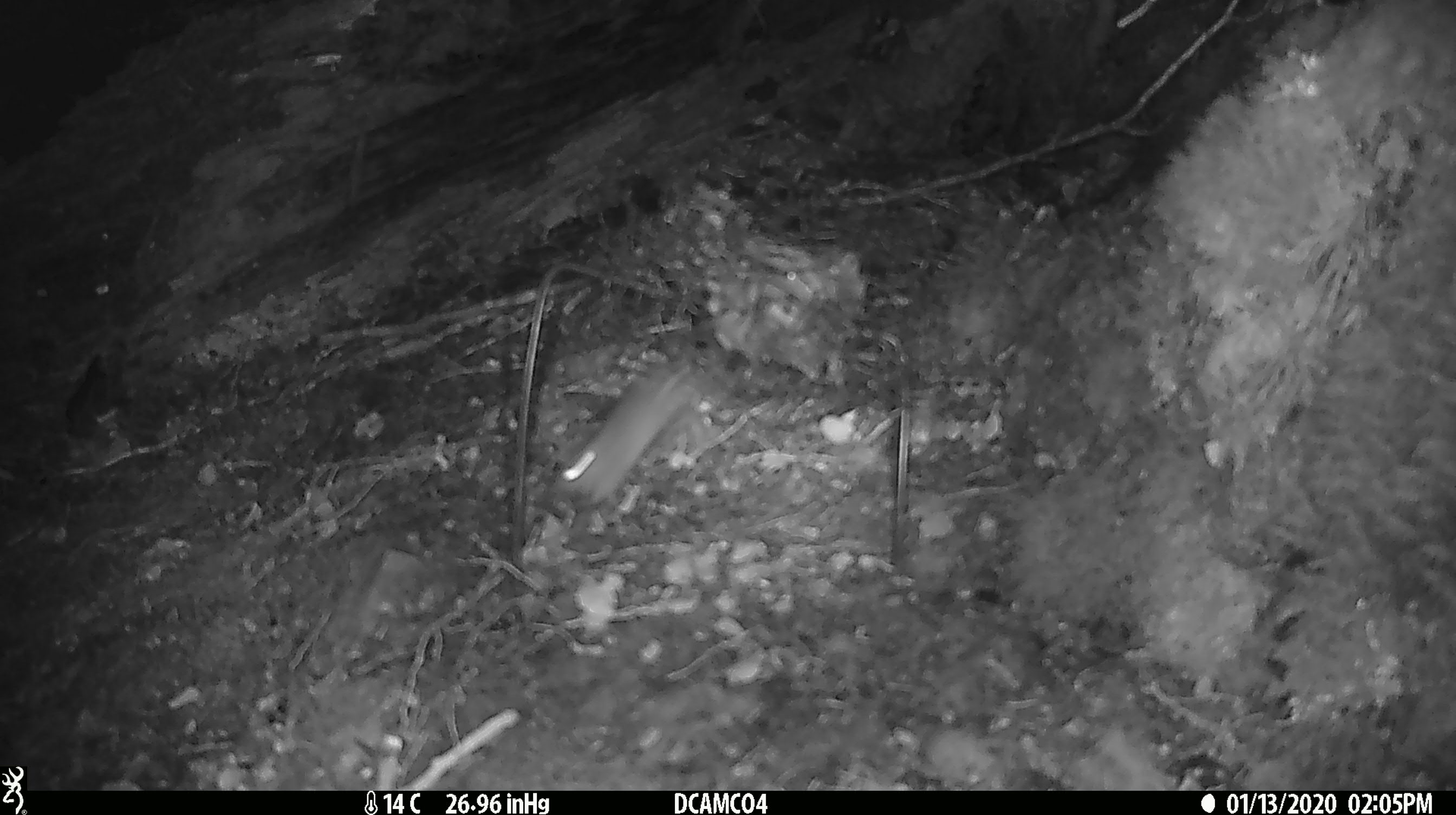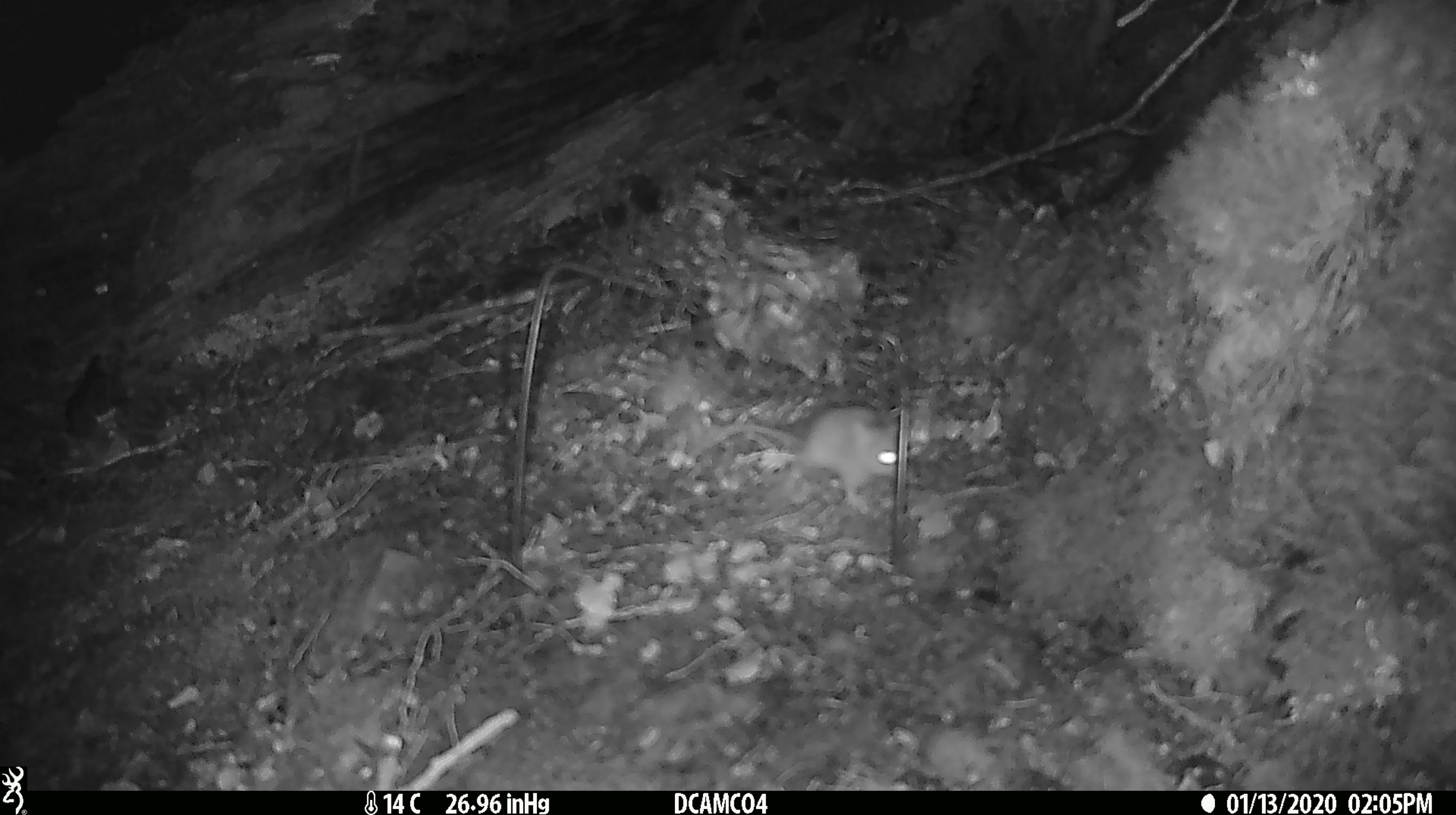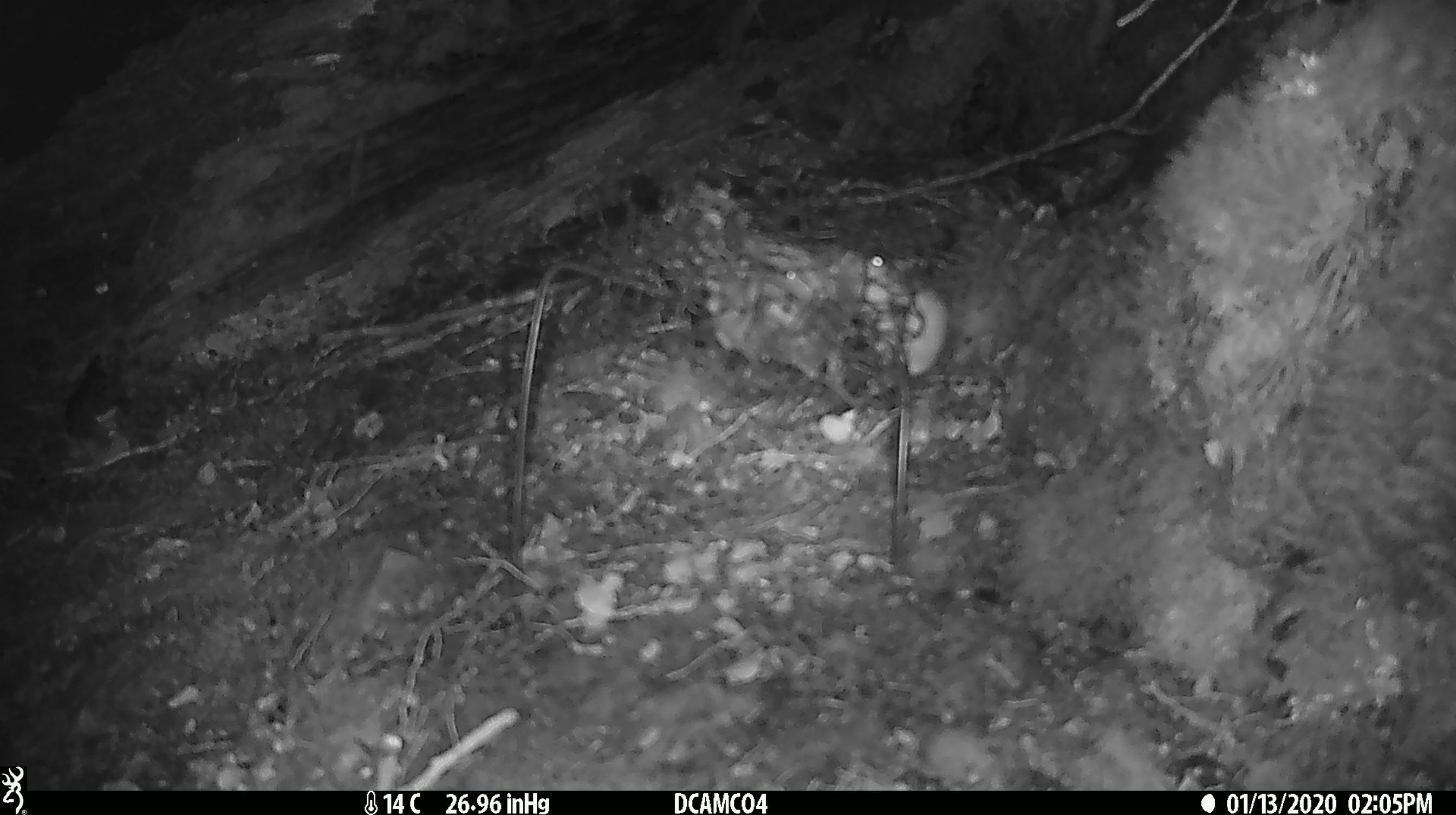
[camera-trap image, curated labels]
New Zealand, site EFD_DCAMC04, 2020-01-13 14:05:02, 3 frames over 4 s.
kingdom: Animalia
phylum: Chordata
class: Mammalia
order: Rodentia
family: Muridae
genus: Mus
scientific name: Mus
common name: mouse